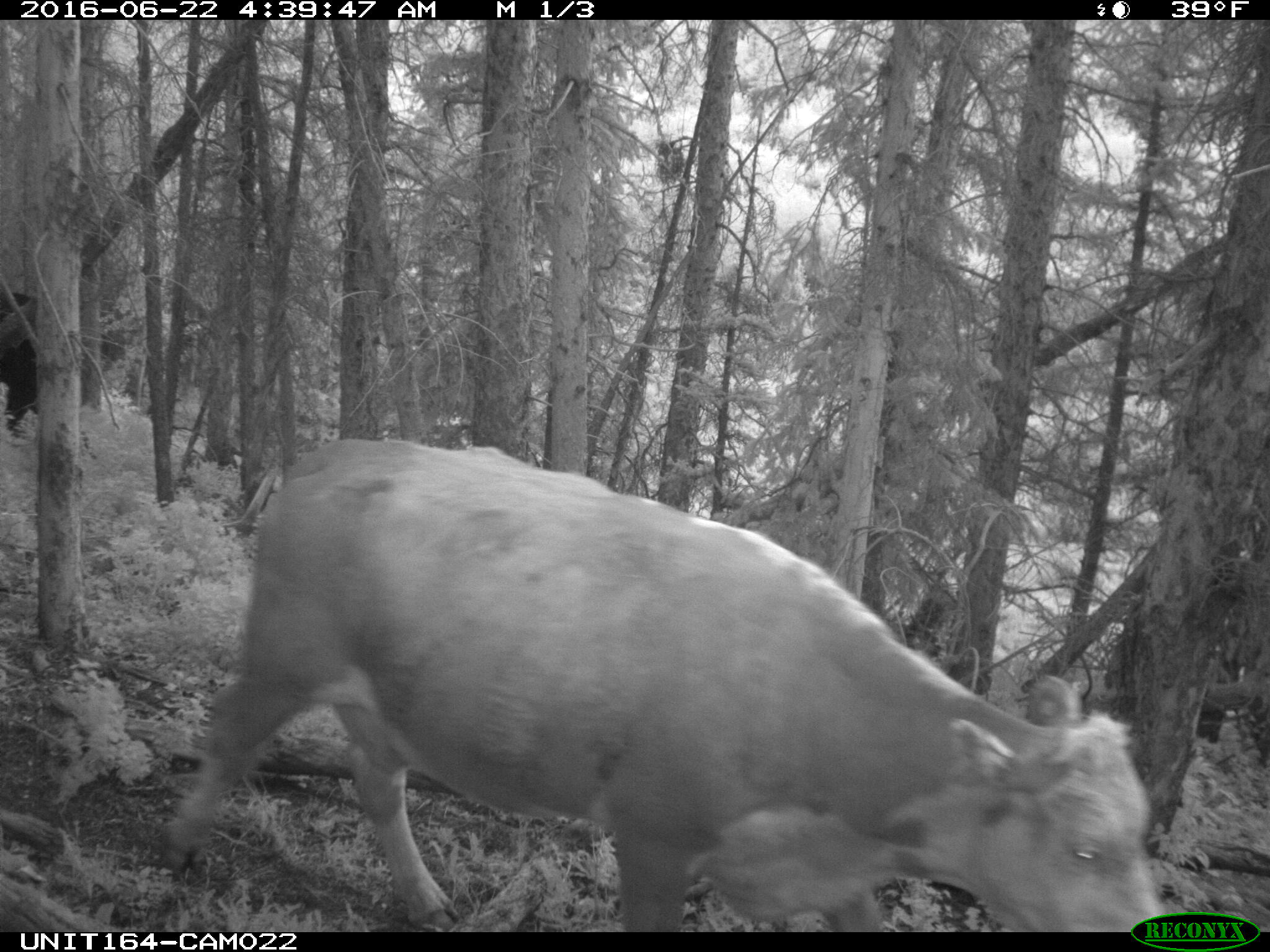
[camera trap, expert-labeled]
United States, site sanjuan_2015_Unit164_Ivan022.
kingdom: Animalia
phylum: Chordata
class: Mammalia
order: Artiodactyla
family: Bovidae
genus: Bos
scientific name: Bos taurus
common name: domestic cow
Bos taurus (domestic cow).